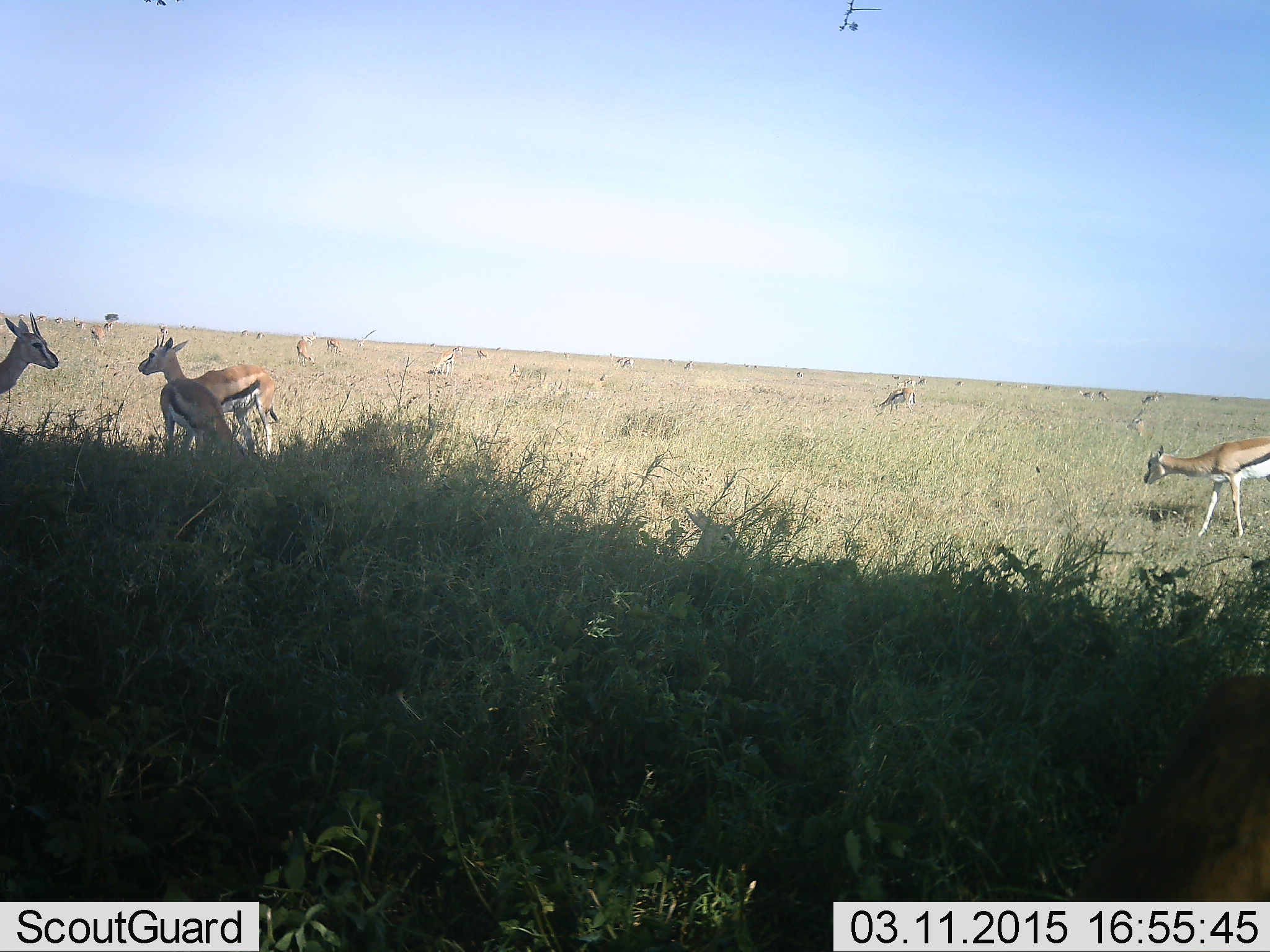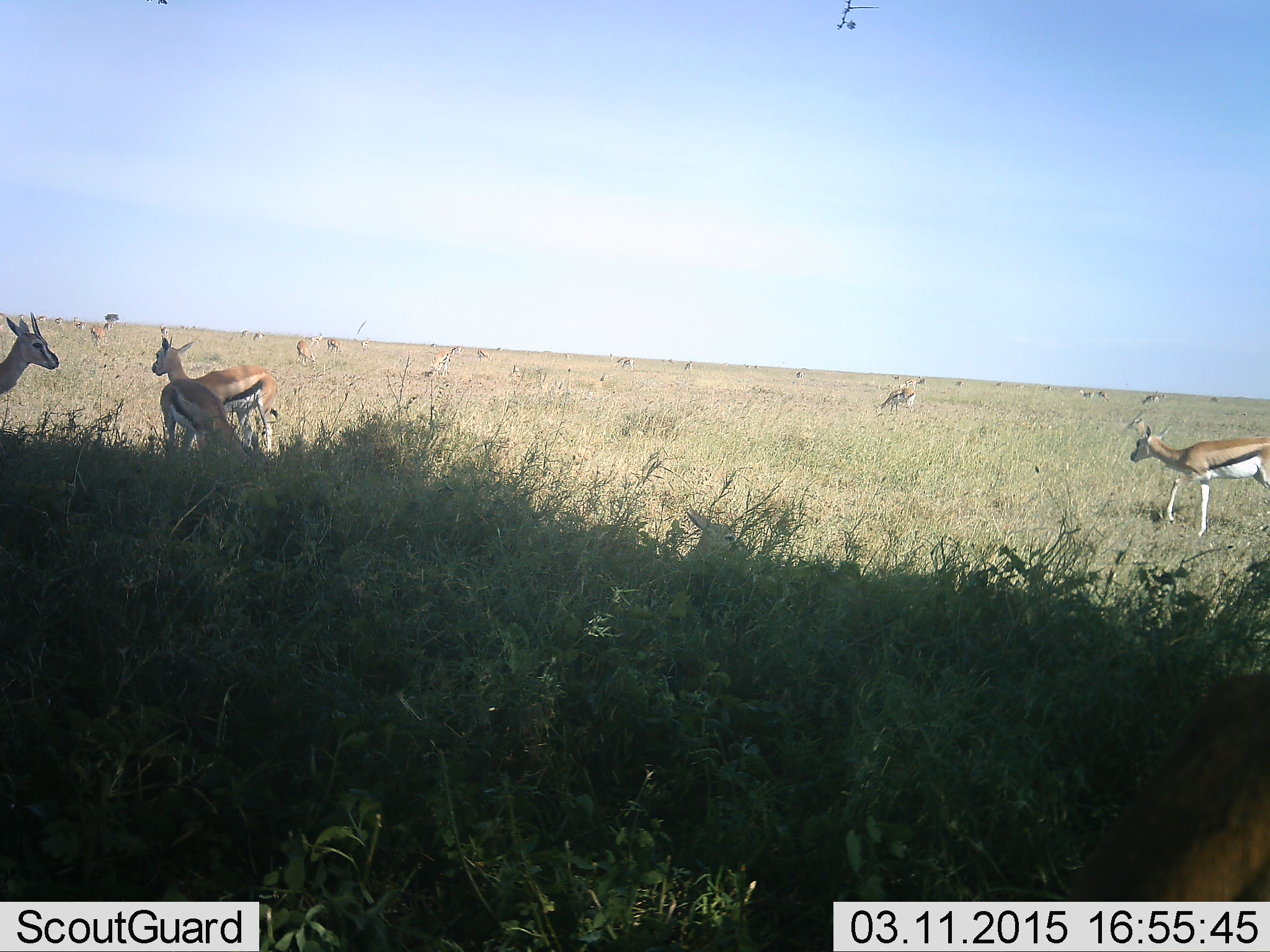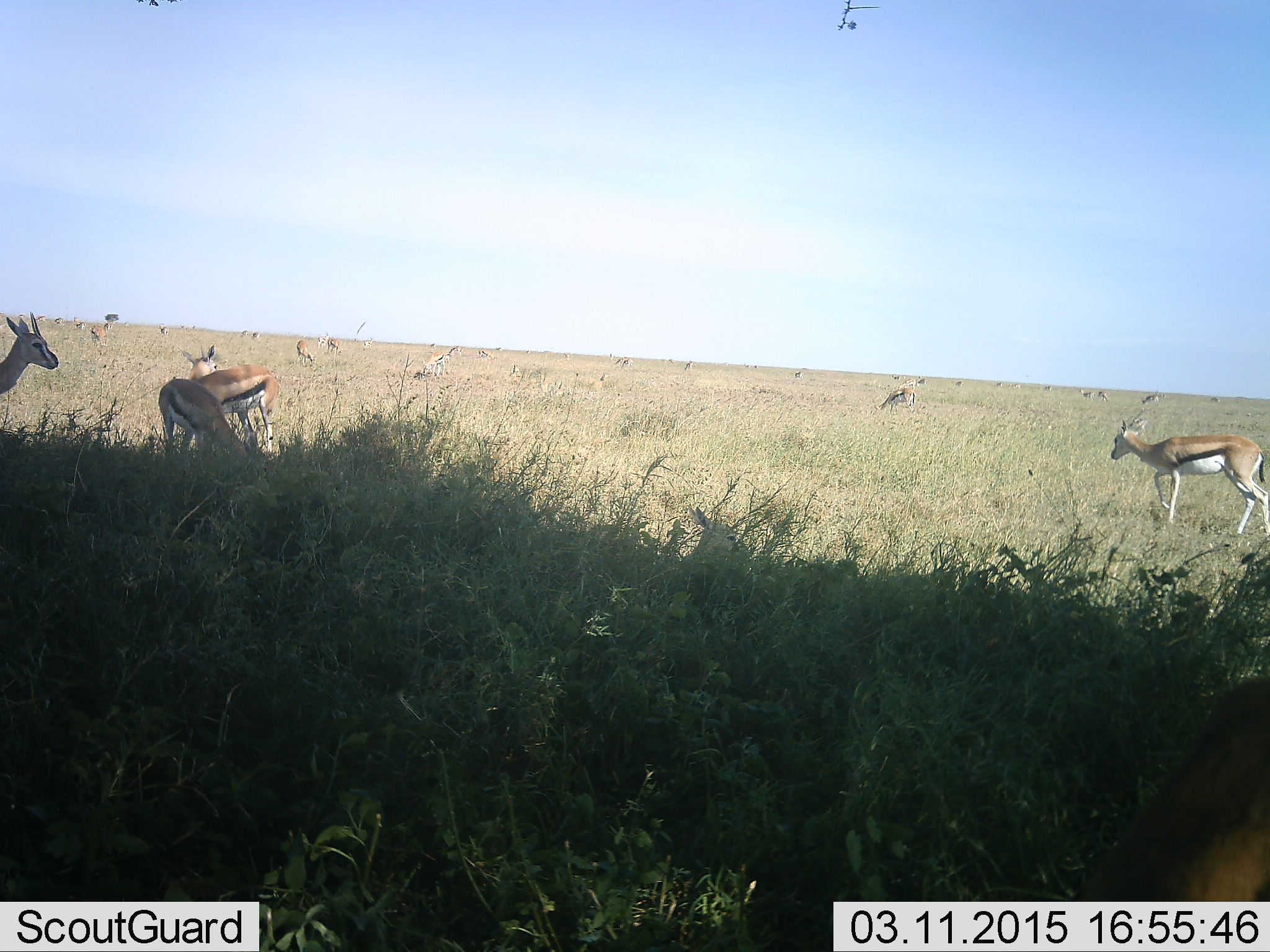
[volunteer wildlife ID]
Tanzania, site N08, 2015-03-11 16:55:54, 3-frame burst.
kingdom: Animalia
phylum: Chordata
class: Mammalia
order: Artiodactyla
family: Bovidae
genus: Eudorcas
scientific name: Eudorcas thomsonii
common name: thomson's gazelle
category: gazellethomsons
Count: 11-50.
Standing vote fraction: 70%.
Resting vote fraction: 10%.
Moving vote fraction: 70%.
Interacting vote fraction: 0%.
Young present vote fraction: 0%.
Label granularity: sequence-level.